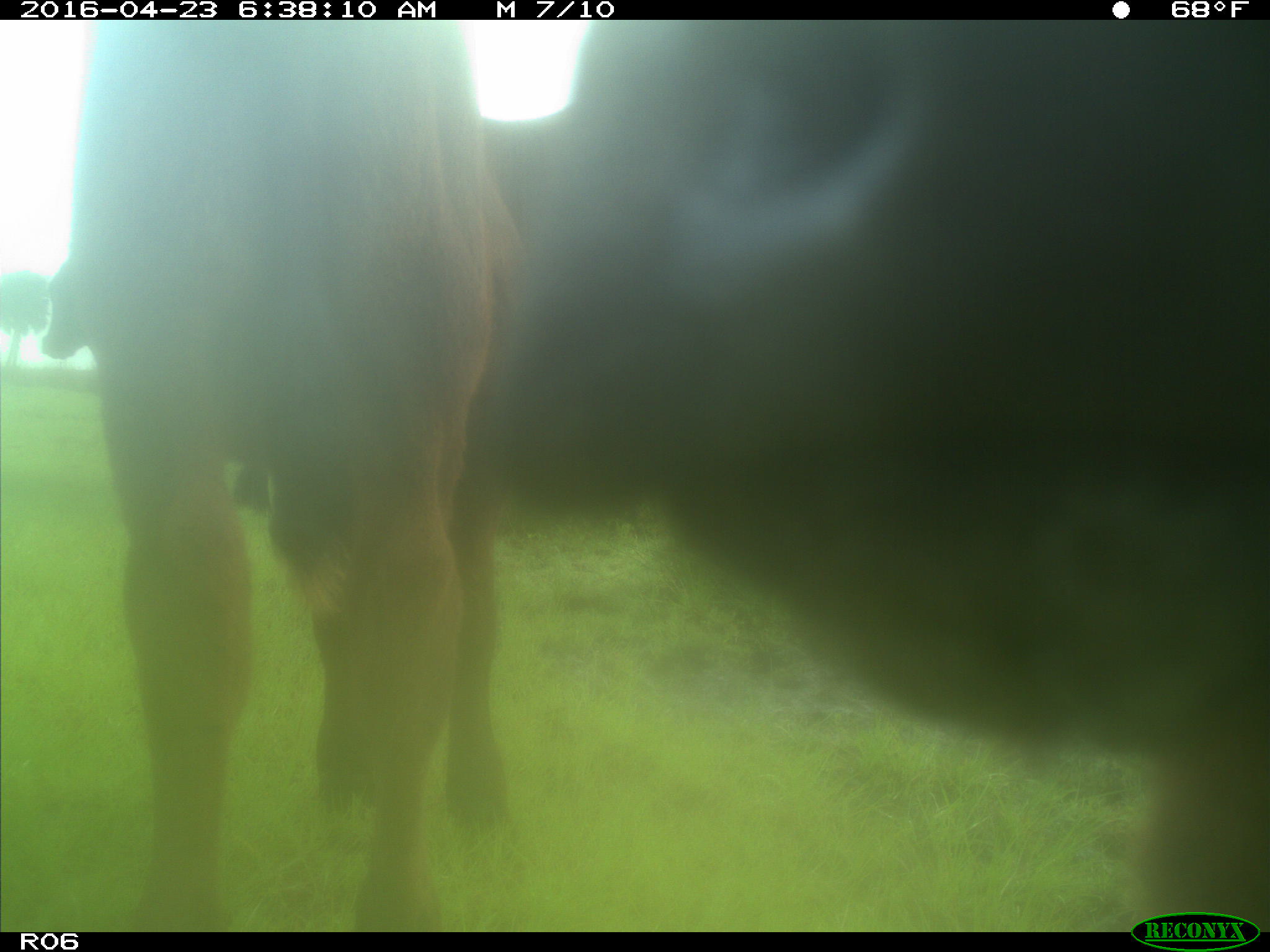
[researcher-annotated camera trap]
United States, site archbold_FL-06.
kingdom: Animalia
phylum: Chordata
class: Mammalia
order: Artiodactyla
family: Bovidae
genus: Bos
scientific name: Bos taurus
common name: domestic cow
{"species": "Bos taurus (domestic cow)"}